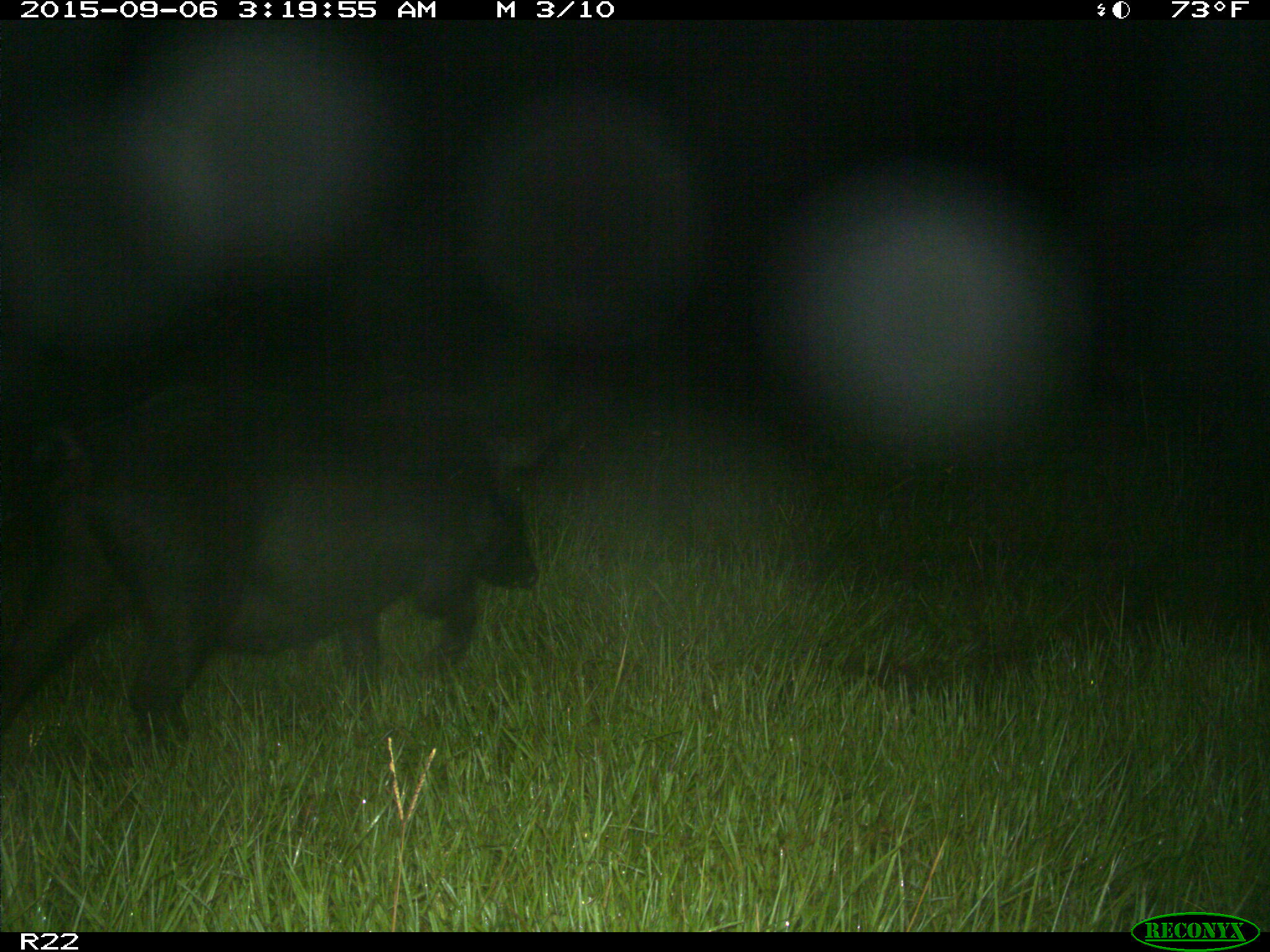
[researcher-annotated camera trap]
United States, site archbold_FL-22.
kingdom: Animalia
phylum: Chordata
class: Mammalia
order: Artiodactyla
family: Suidae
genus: Sus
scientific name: Sus scrofa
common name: wild boar